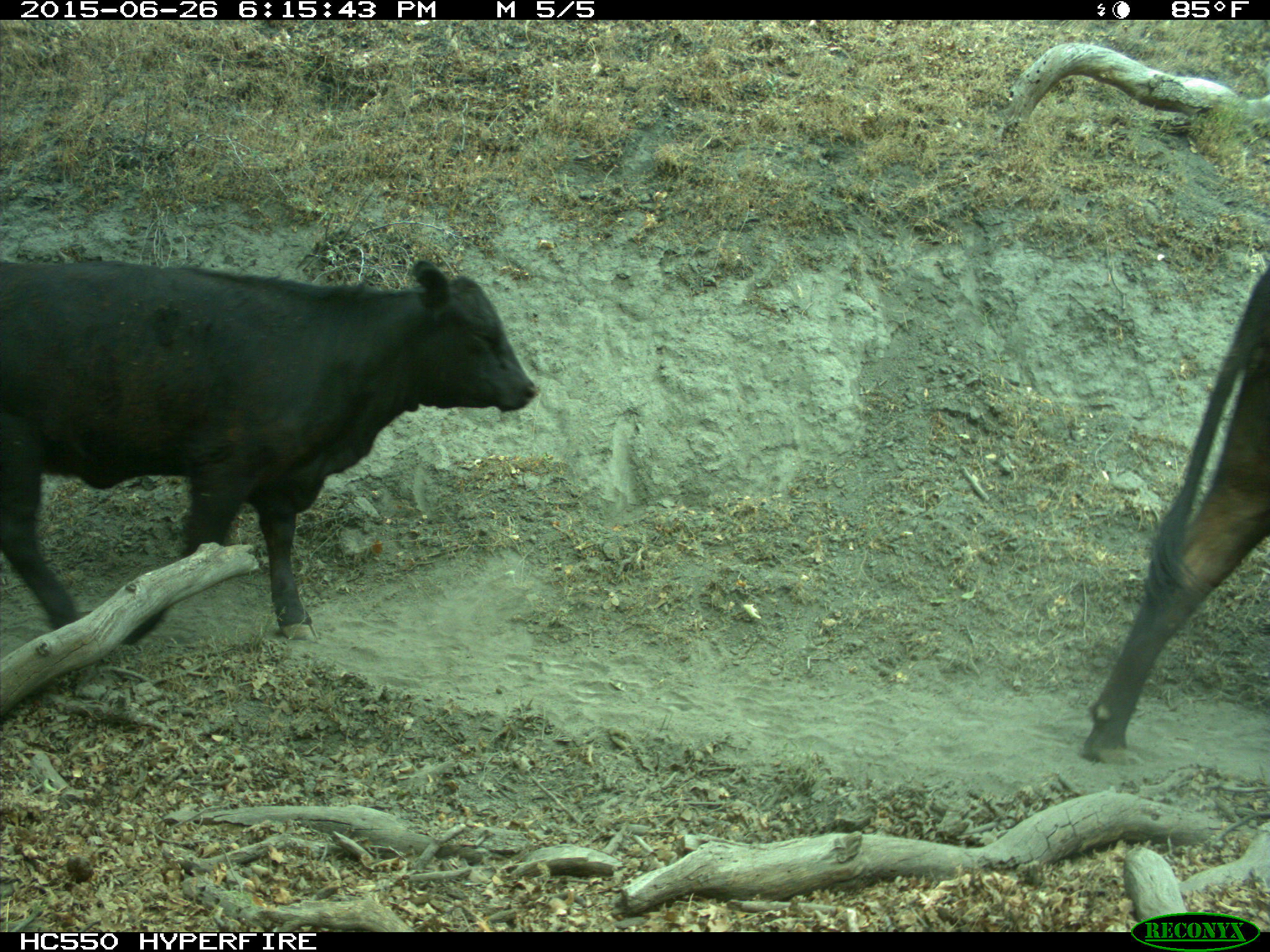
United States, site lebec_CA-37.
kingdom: Animalia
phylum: Chordata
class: Mammalia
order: Artiodactyla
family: Bovidae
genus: Bos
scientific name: Bos taurus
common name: domestic cow